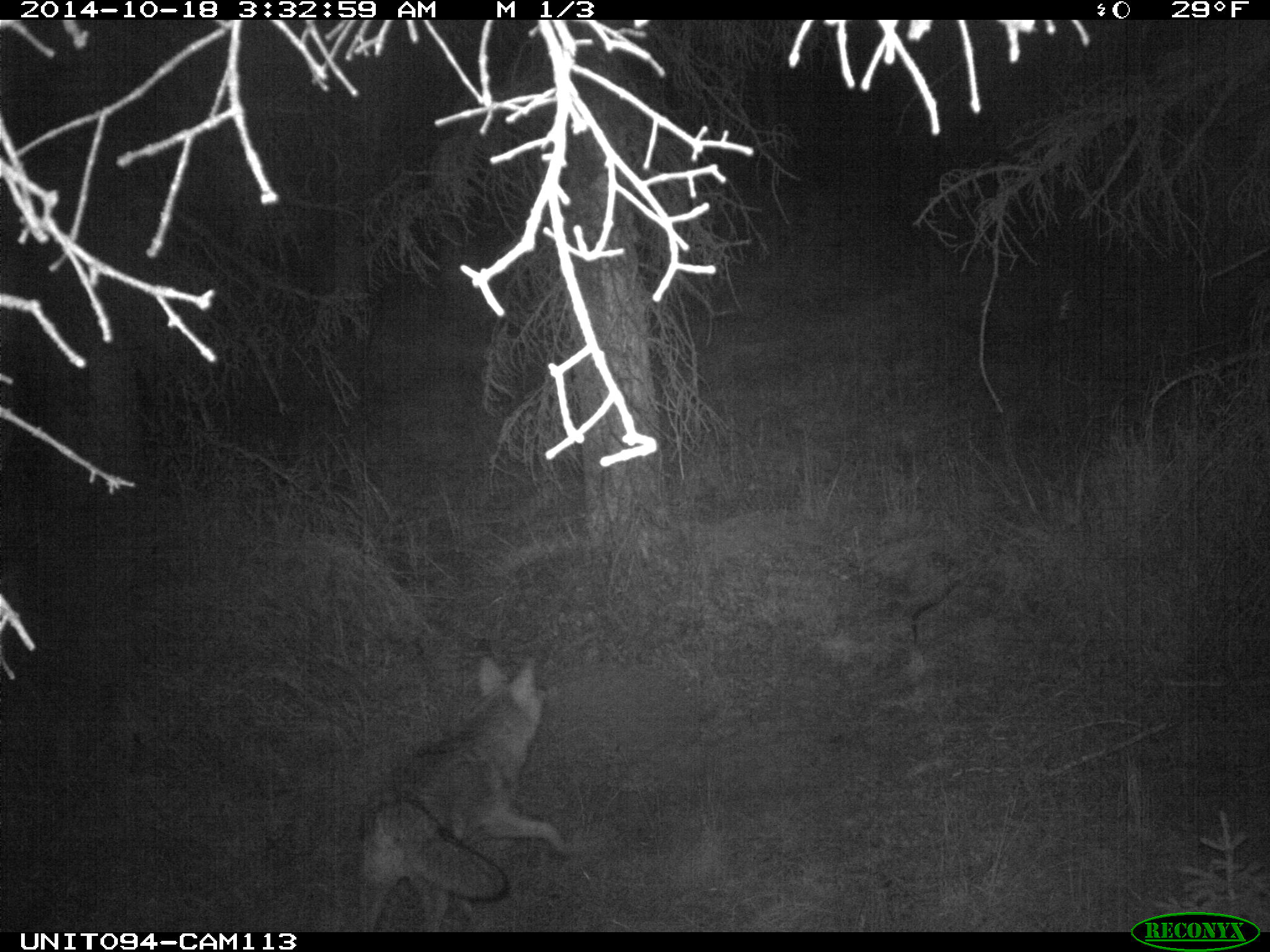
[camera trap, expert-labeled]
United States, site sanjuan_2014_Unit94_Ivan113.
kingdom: Animalia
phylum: Chordata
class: Mammalia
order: Carnivora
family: Canidae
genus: Canis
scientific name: Canis latrans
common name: coyote